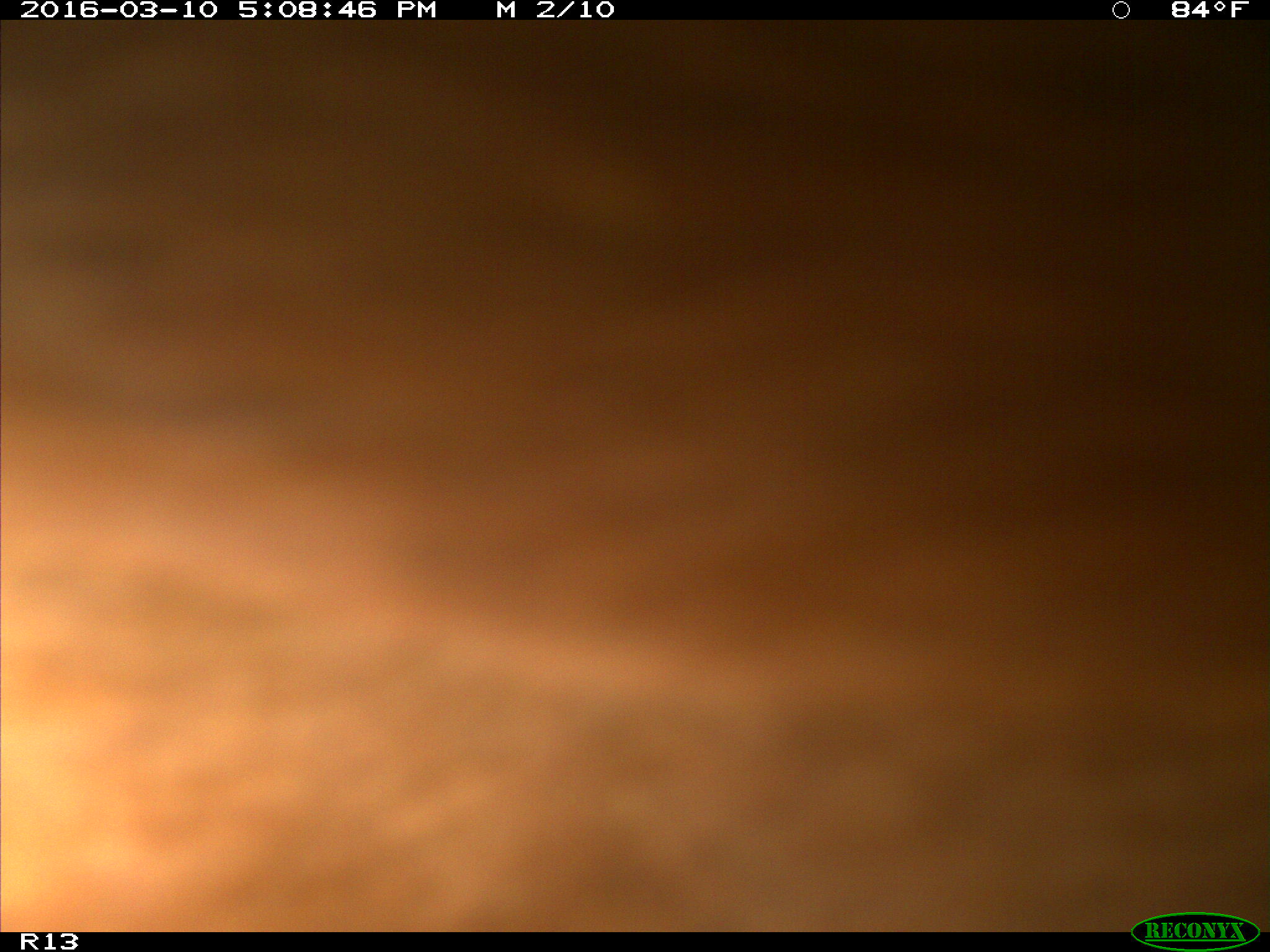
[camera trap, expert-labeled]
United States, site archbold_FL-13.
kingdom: Animalia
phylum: Chordata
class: Mammalia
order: Artiodactyla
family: Bovidae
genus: Bos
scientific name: Bos taurus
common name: domestic cow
Bos taurus (domestic cow).